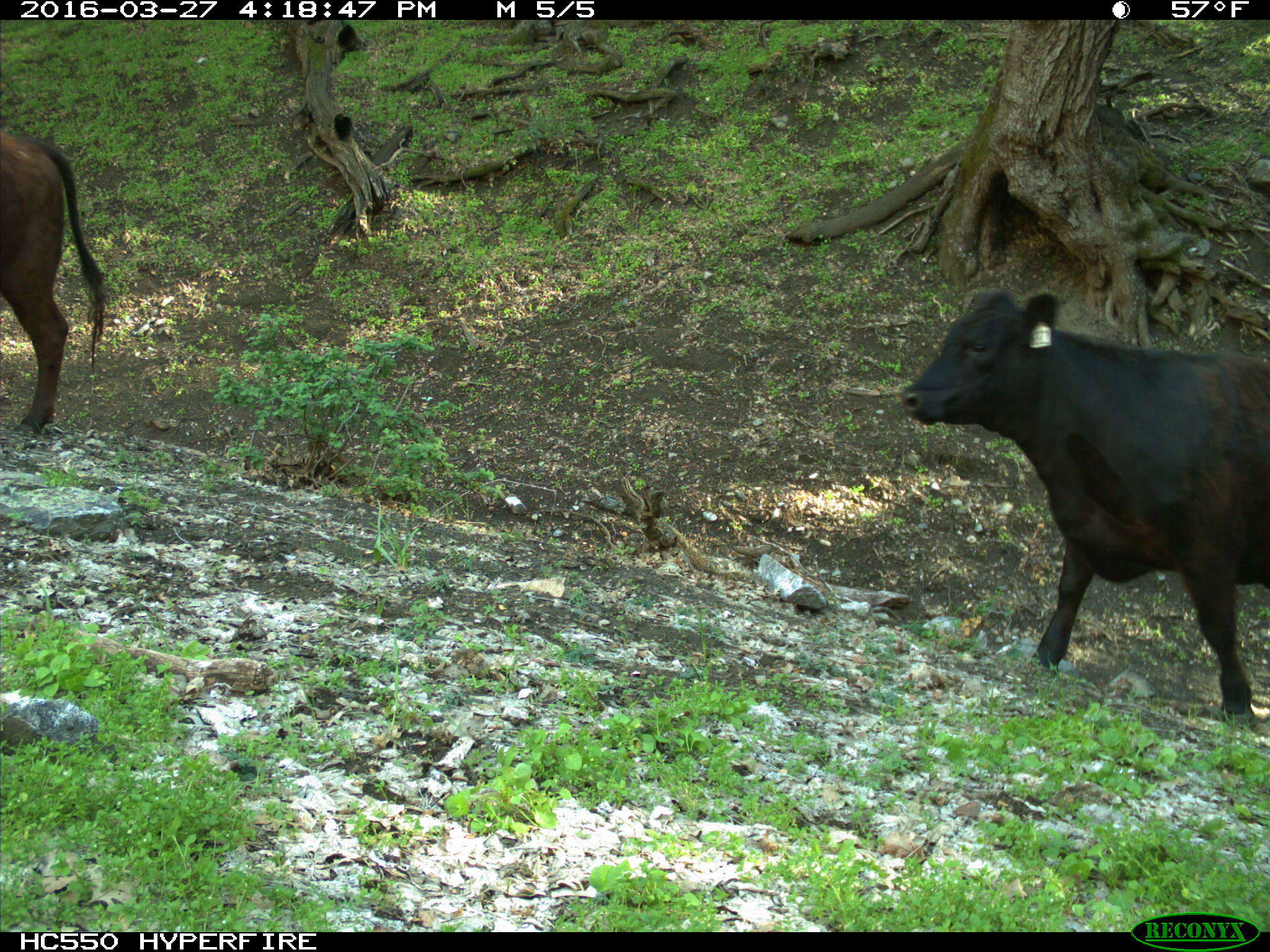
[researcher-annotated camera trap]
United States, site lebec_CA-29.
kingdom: Animalia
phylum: Chordata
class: Mammalia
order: Artiodactyla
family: Bovidae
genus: Bos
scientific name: Bos taurus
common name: domestic cow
Bos taurus (domestic cow).